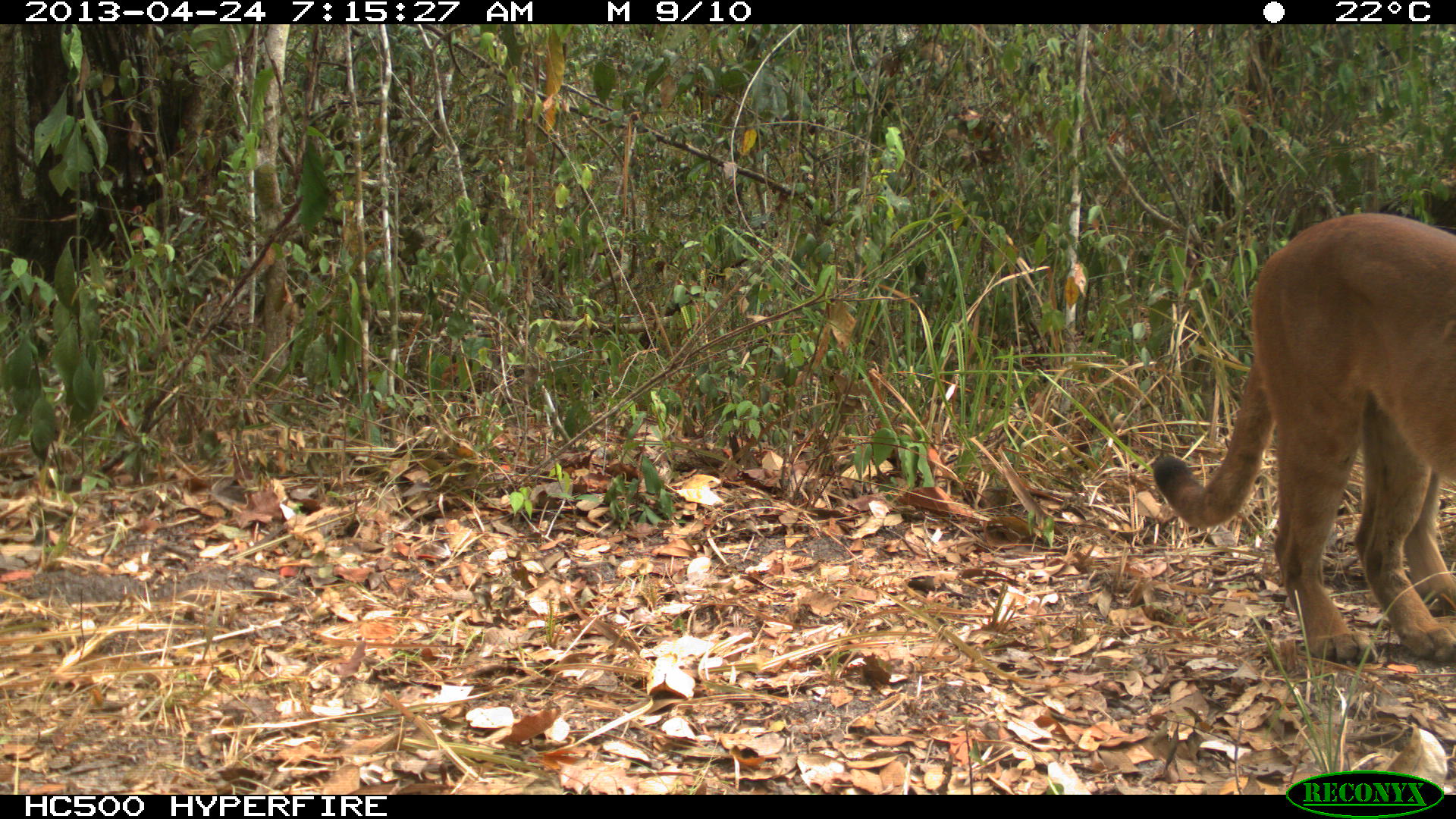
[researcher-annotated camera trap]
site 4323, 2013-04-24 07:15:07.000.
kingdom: Animalia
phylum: Chordata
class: Mammalia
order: Carnivora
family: Felidae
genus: Puma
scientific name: Puma concolor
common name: mountain lion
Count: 1.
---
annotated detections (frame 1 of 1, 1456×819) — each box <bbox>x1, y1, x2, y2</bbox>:
puma concolor: <bbox>1153, 208, 1456, 665</bbox>